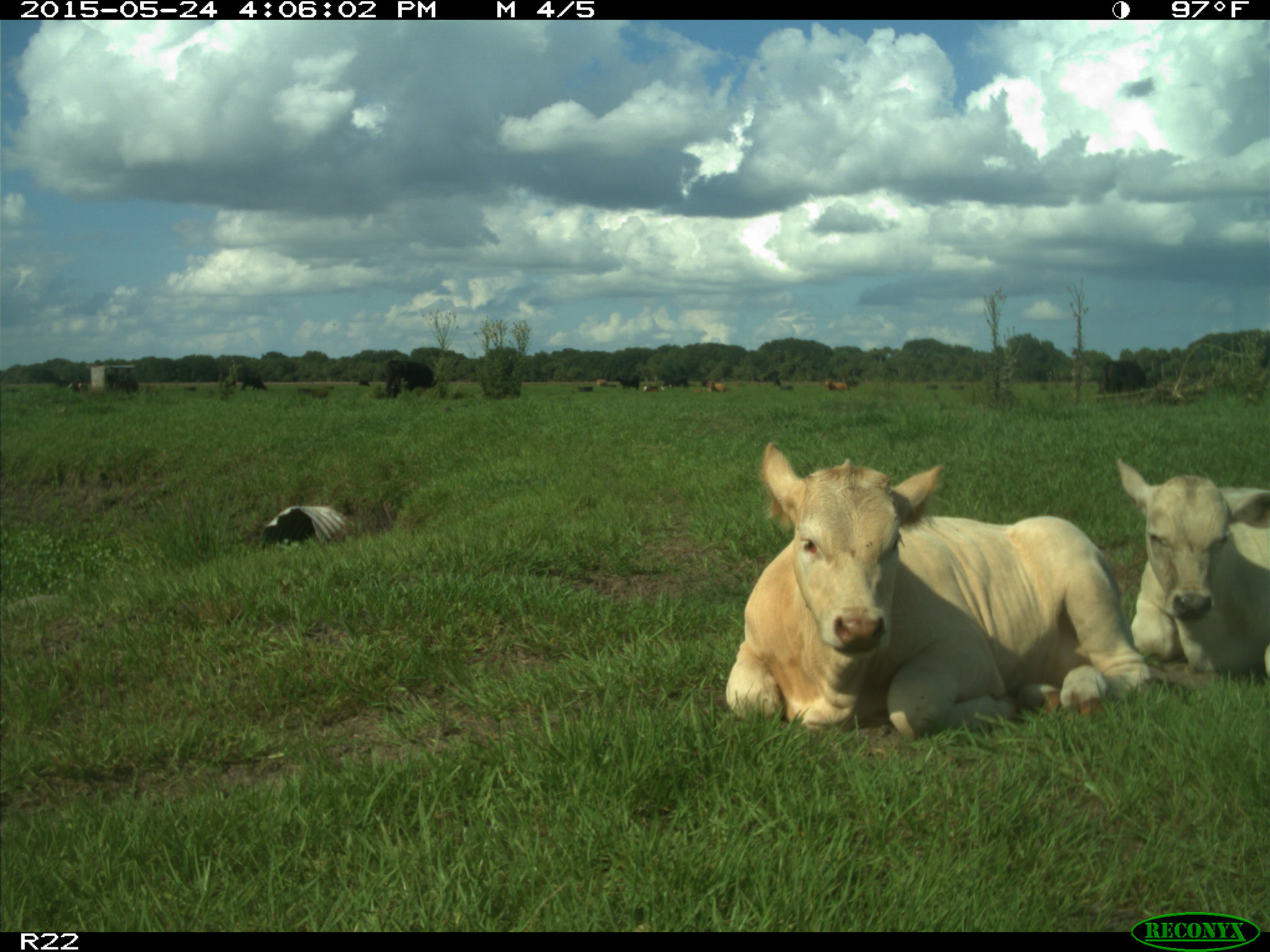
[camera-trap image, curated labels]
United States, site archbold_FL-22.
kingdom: Animalia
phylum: Chordata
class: Mammalia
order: Artiodactyla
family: Bovidae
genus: Bos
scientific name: Bos taurus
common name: domestic cow